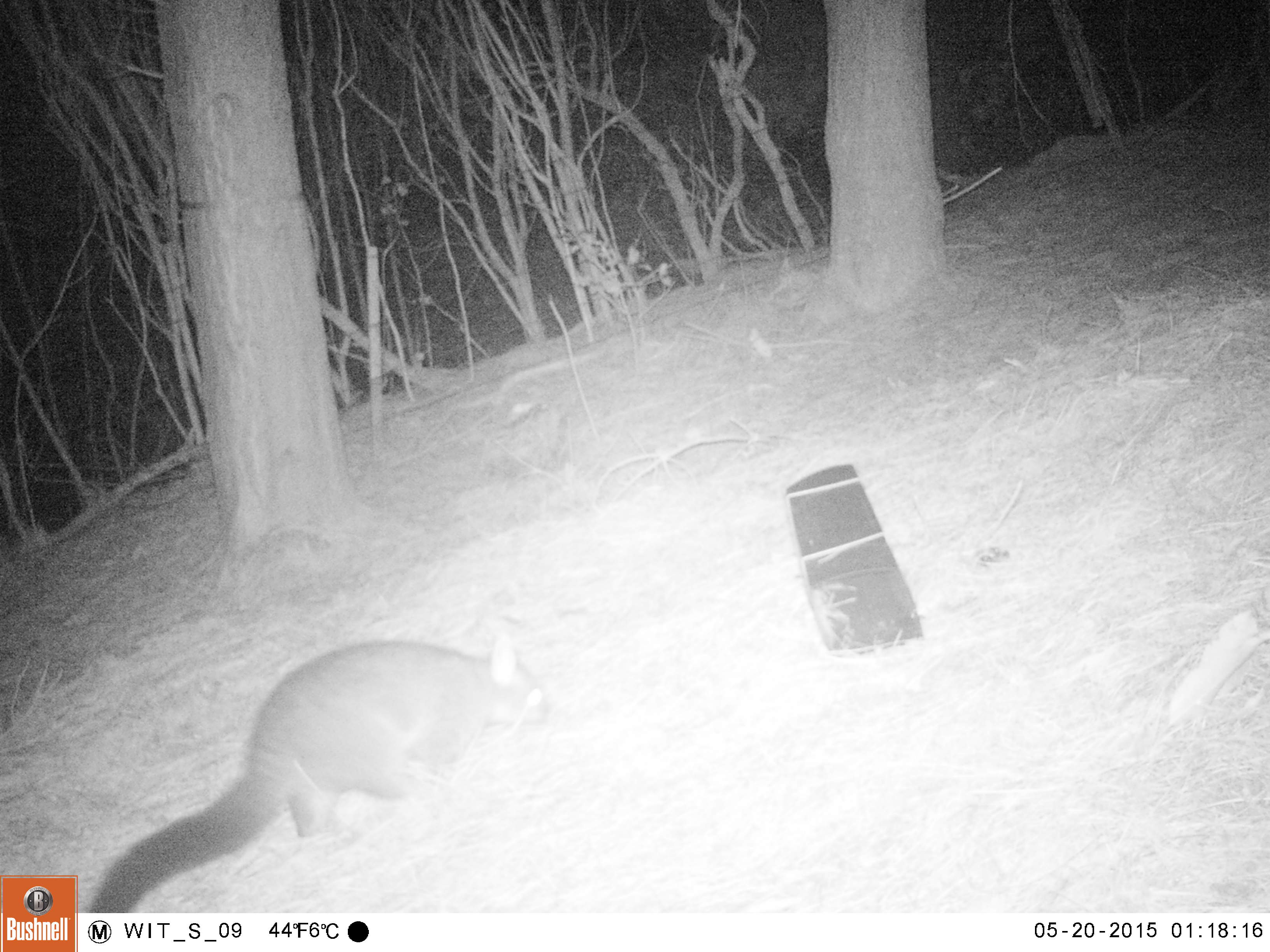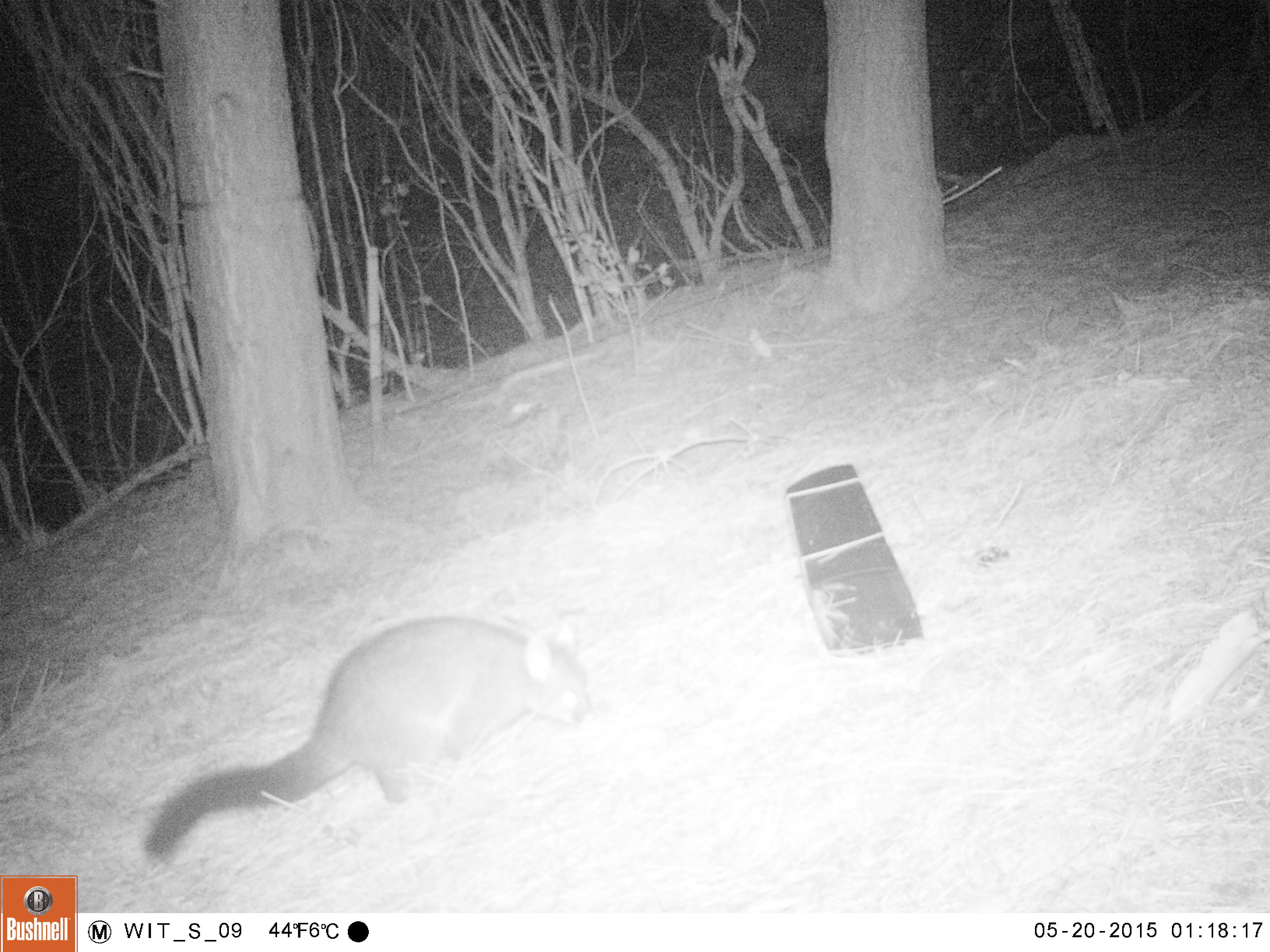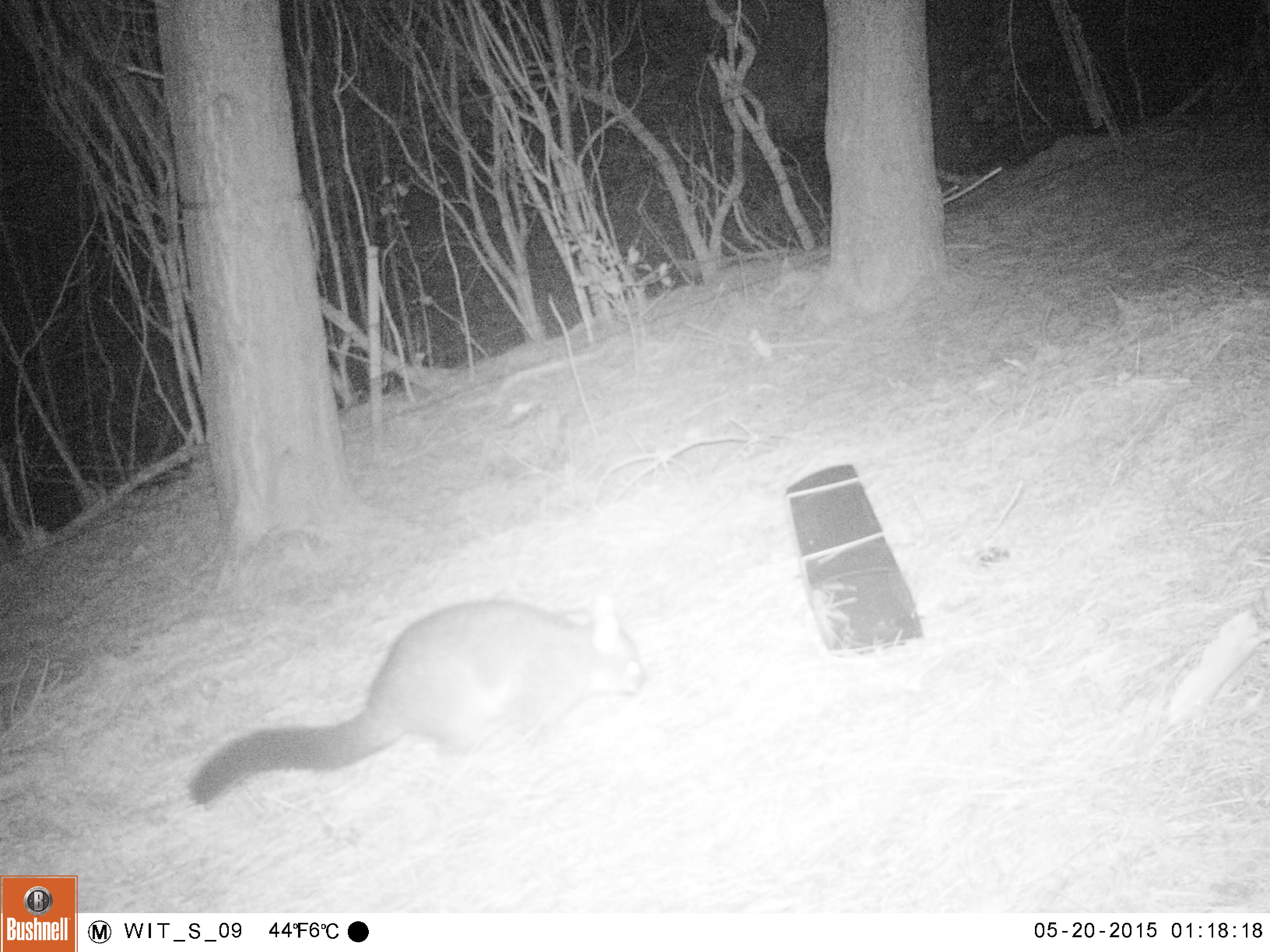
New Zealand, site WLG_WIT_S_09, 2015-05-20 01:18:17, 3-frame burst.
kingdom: Animalia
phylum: Chordata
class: Mammalia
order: Diprotodontia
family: Phalangeridae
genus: Trichosurus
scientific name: Trichosurus vulpecula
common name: common brushtail possum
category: possum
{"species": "possum (common brushtail possum) (Trichosurus vulpecula)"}